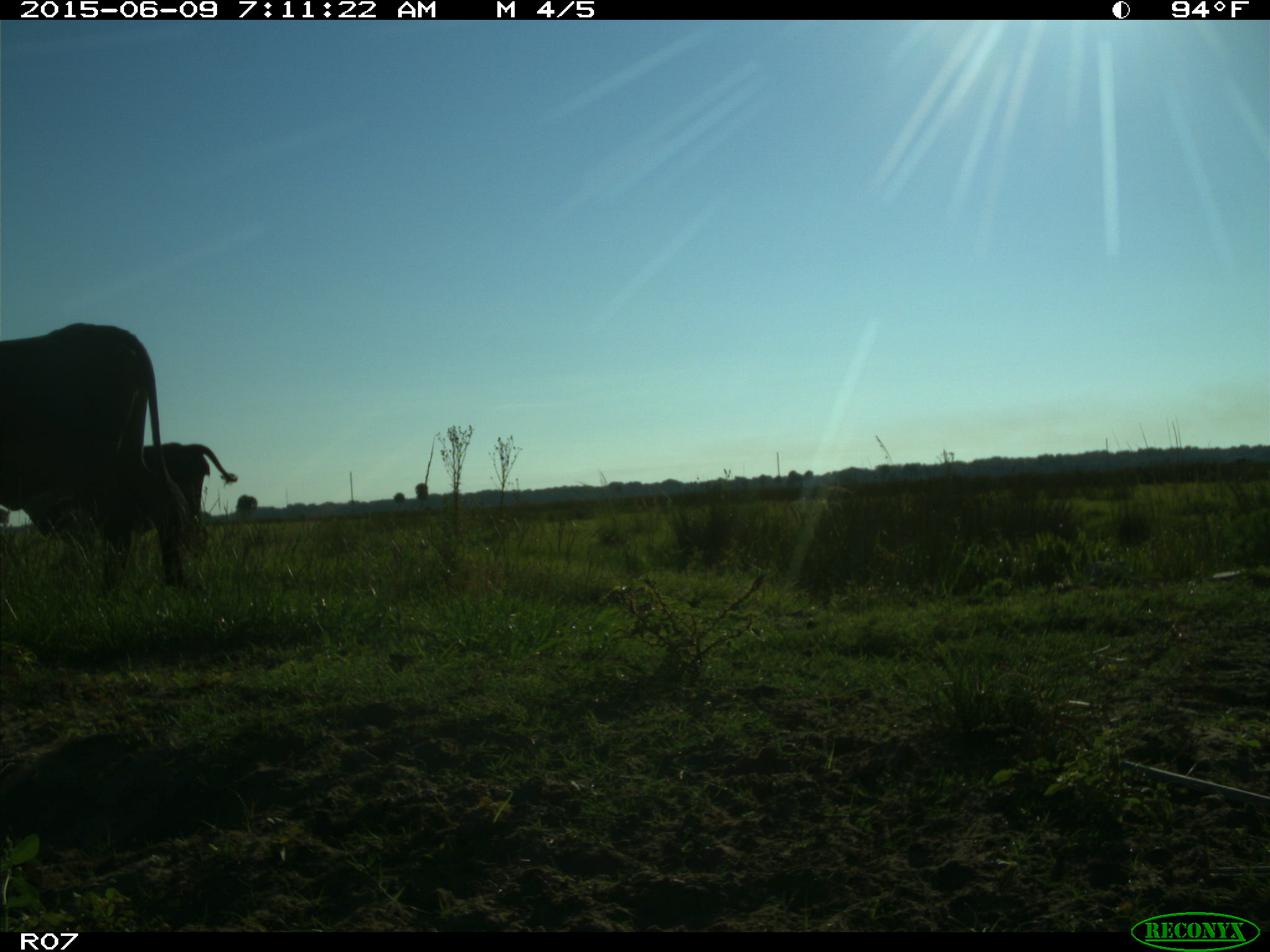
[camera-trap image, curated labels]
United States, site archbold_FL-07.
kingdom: Animalia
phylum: Chordata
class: Mammalia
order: Artiodactyla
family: Bovidae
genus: Bos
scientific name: Bos taurus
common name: domestic cow